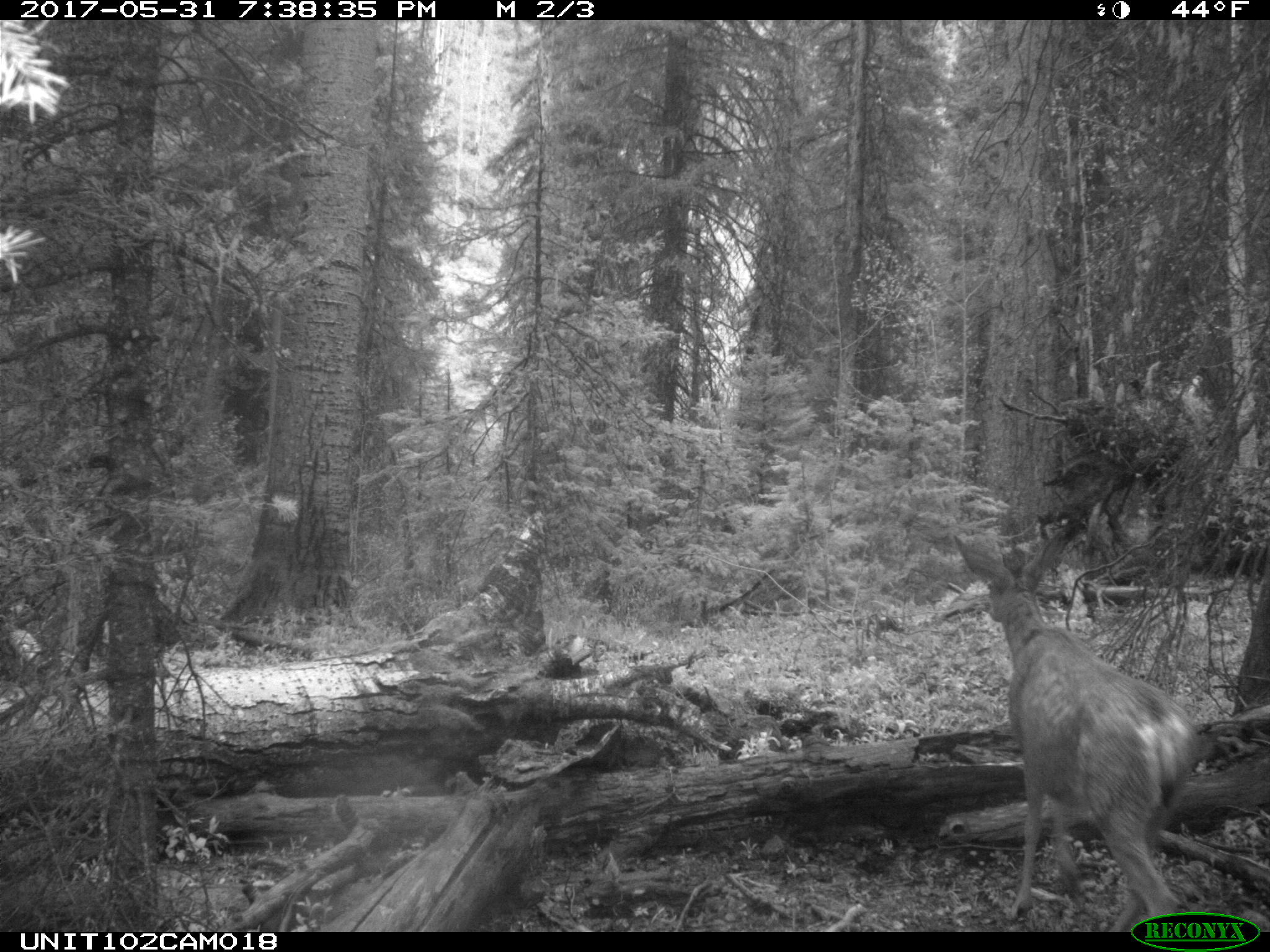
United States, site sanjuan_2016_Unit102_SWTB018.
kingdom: Animalia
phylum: Chordata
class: Mammalia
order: Artiodactyla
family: Cervidae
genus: Odocoileus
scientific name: Odocoileus hemionus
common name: mule deer